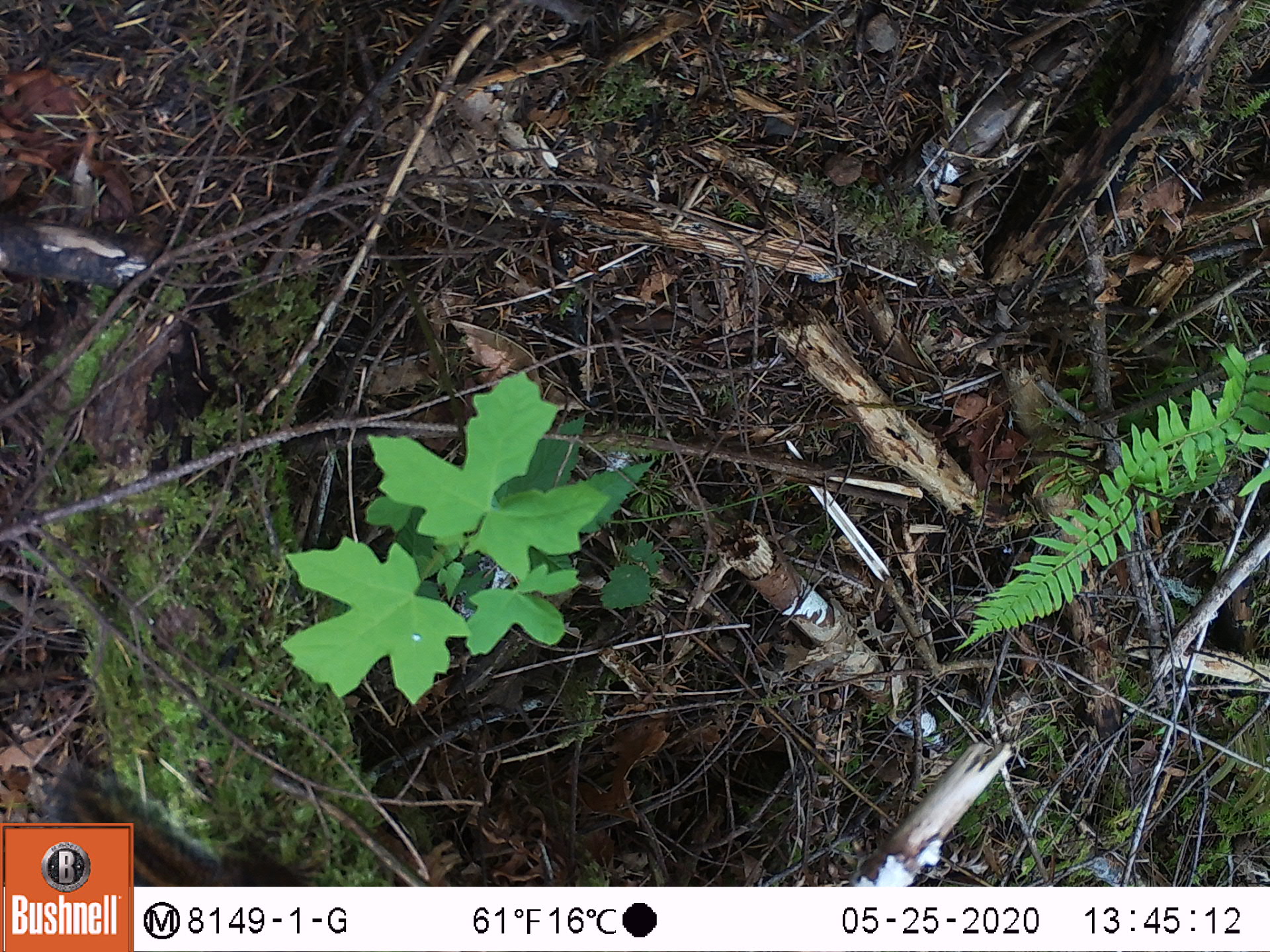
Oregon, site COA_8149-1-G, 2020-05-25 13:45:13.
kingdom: Animalia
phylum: Chordata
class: Mammalia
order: Rodentia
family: Sciuridae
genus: Neotamias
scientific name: Neotamias townsendii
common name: townsend's chipmunk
Townsend's chipmunk (Neotamias townsendii).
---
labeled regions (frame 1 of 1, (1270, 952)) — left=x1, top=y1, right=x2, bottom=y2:
townsend's chipmunk: left=139, top=794, right=320, bottom=879